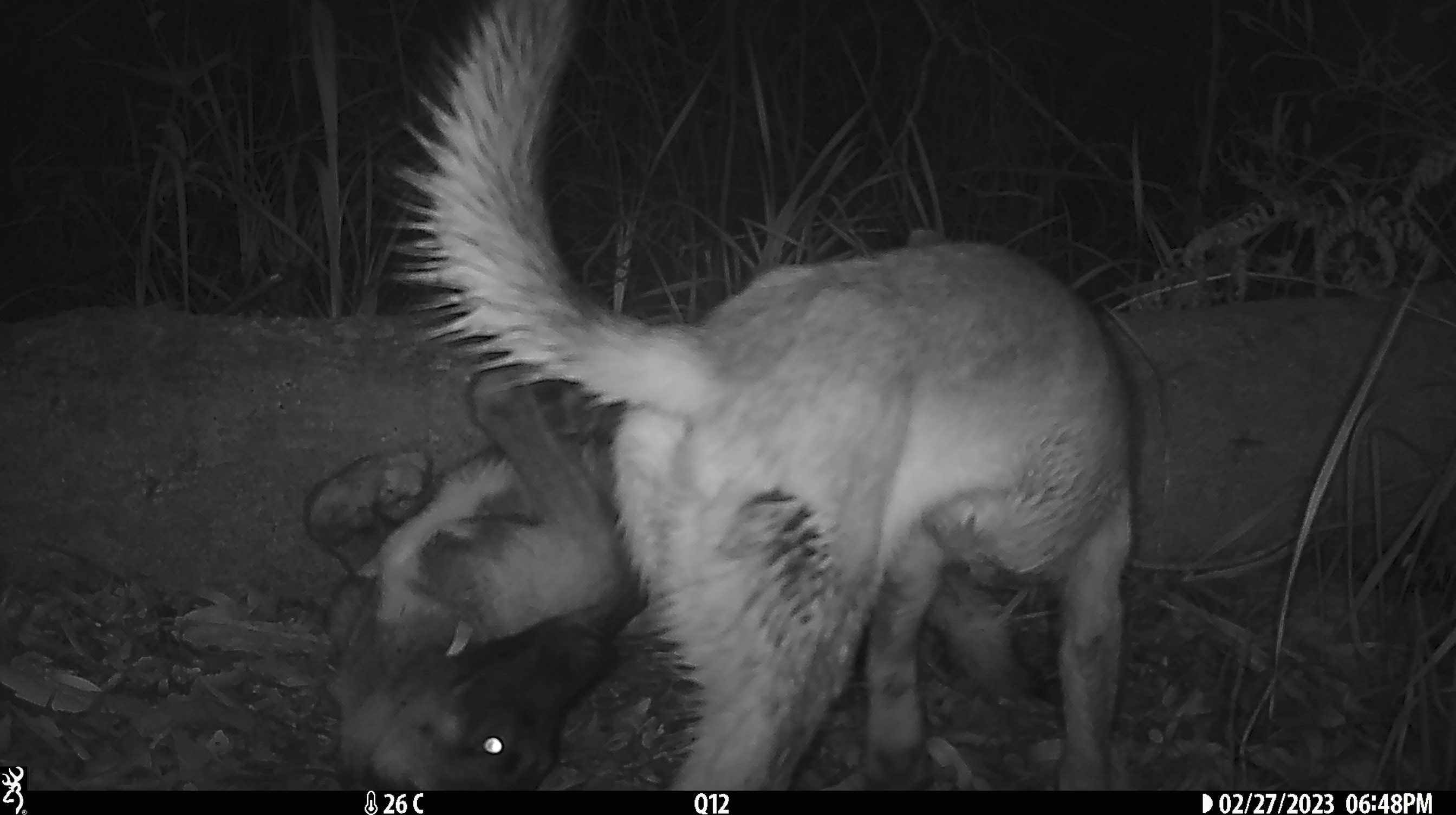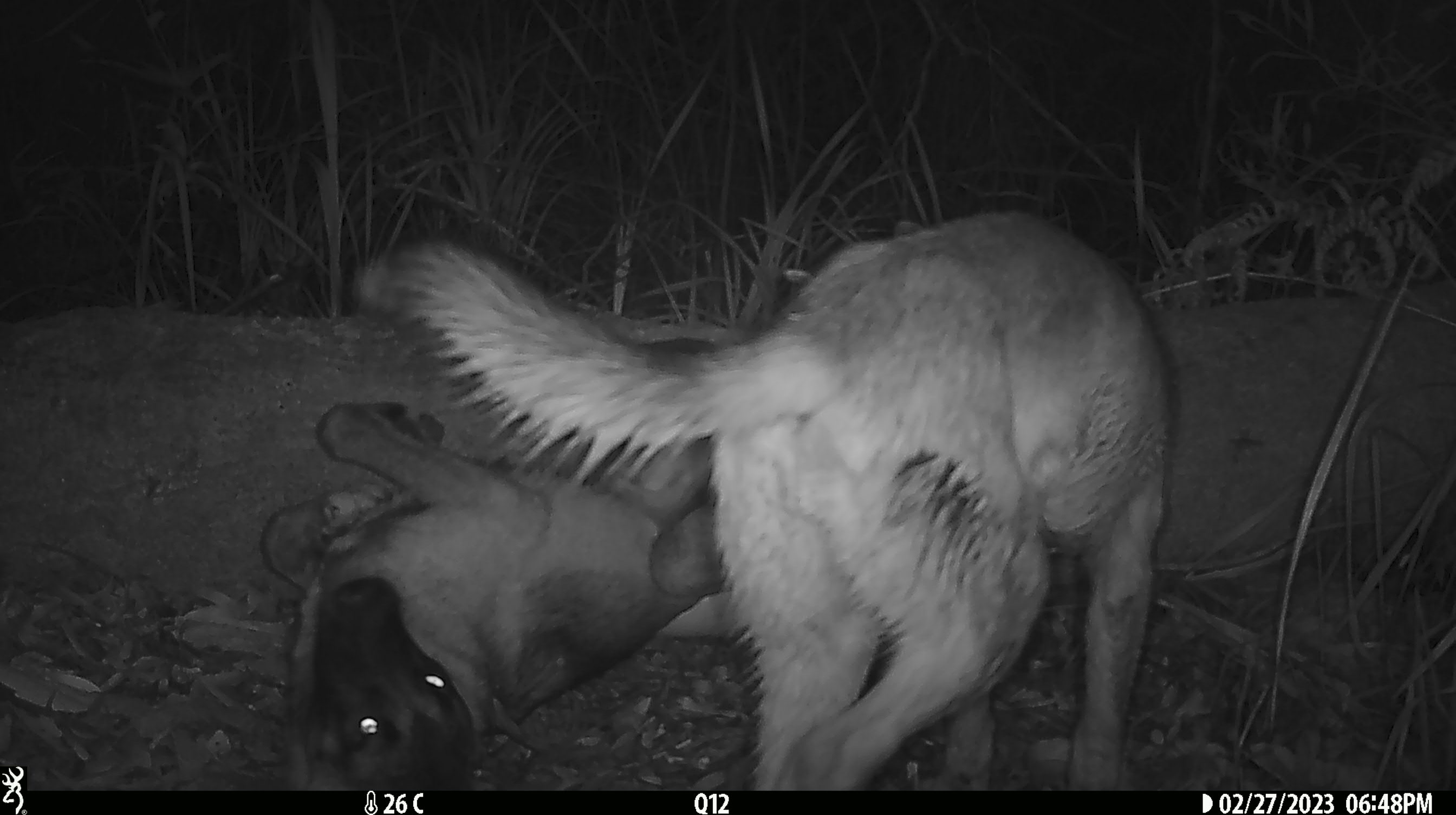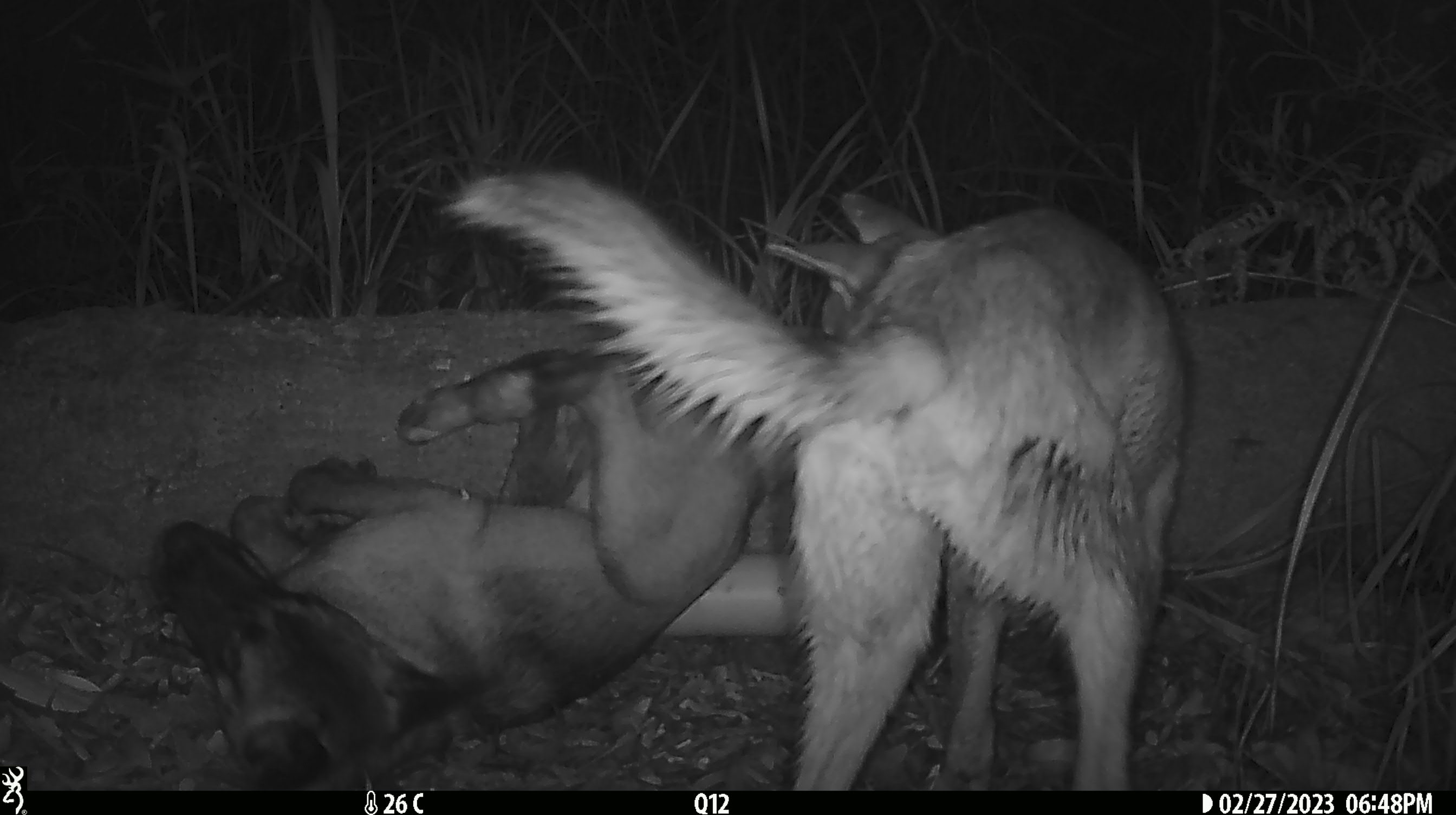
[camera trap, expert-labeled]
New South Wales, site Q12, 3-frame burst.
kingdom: Animalia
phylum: Chordata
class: Mammalia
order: Carnivora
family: Canidae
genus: Canis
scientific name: Canis familiaris dingo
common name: dingo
Dingo (Canis familiaris dingo).